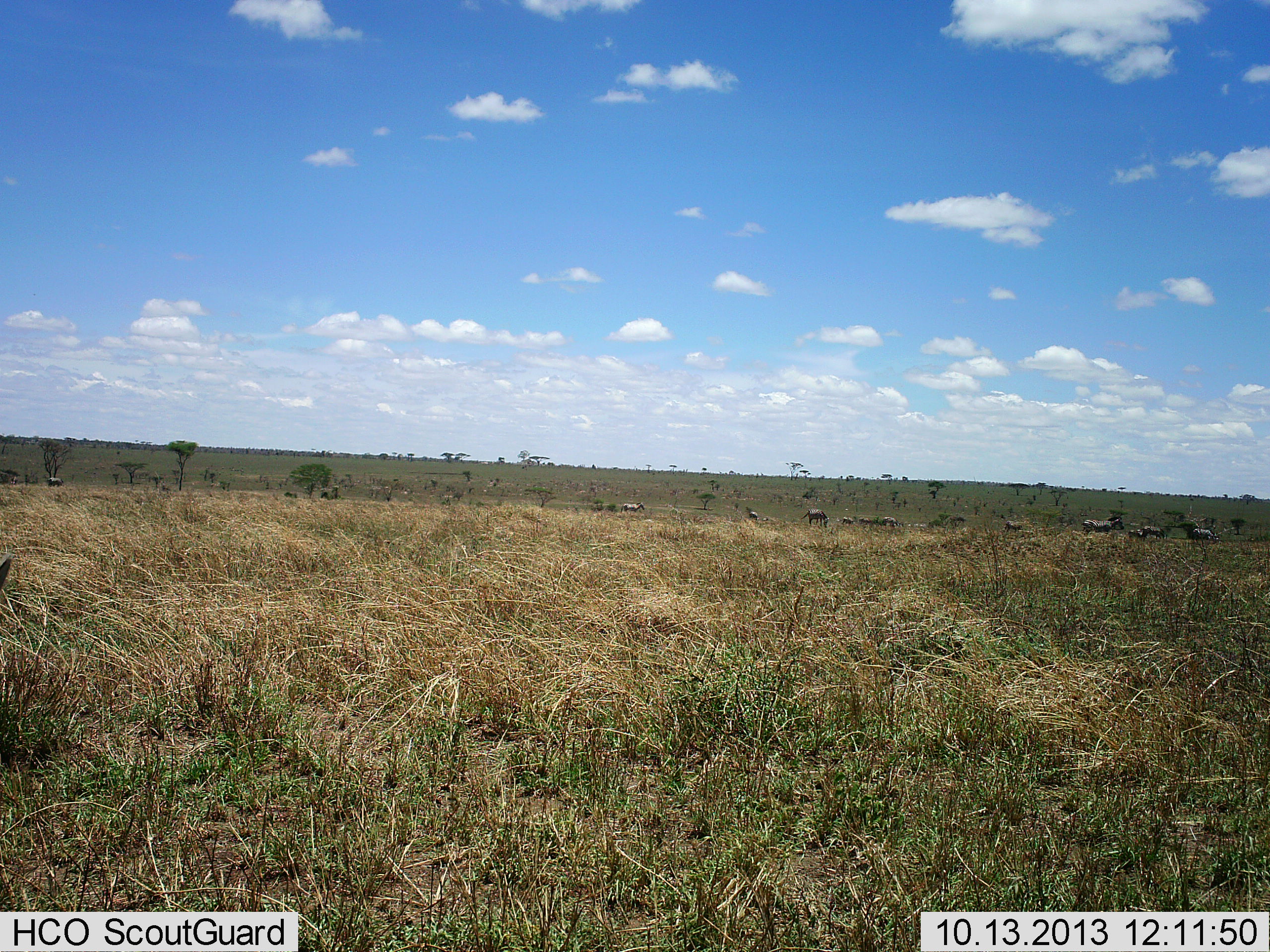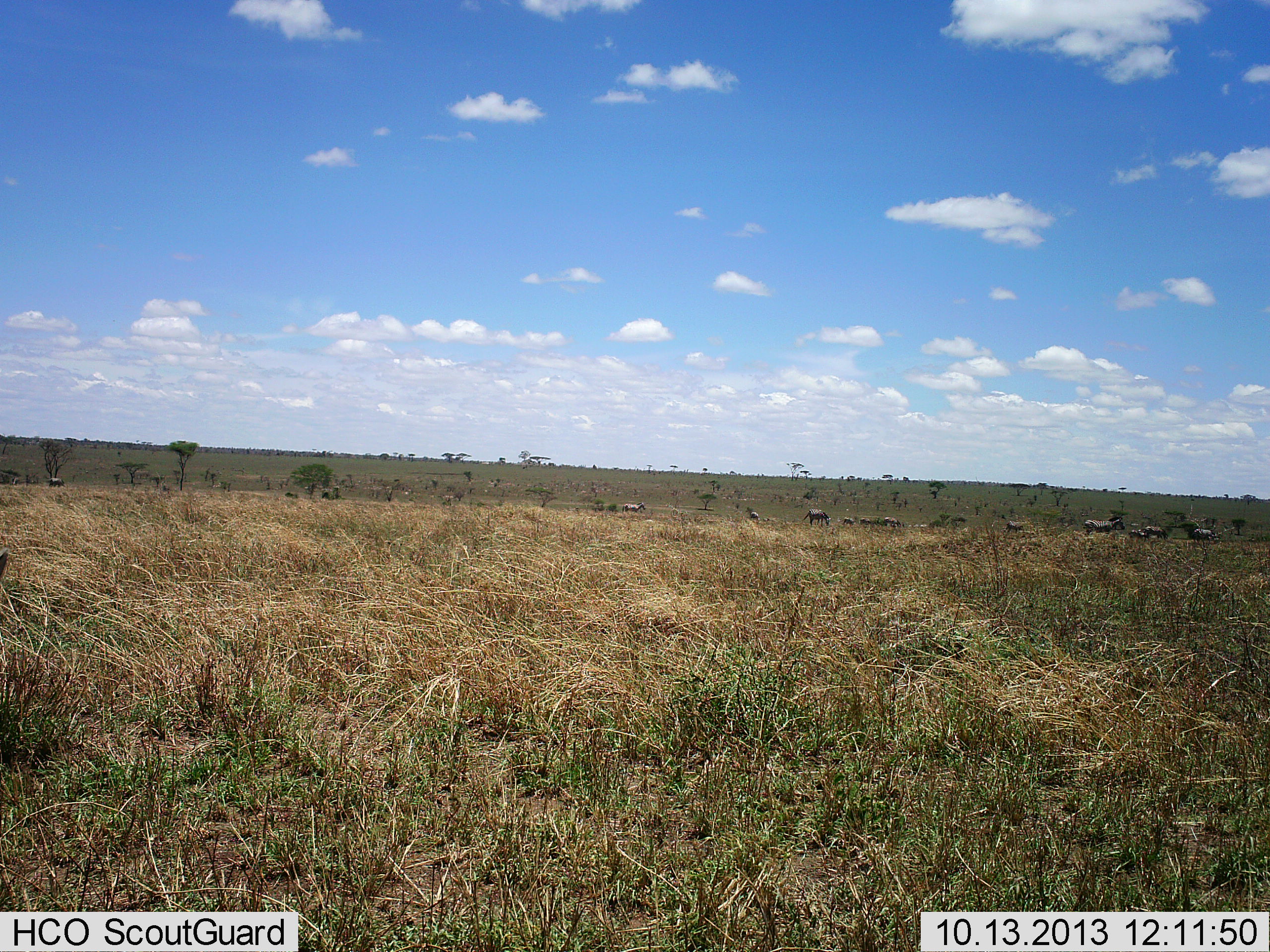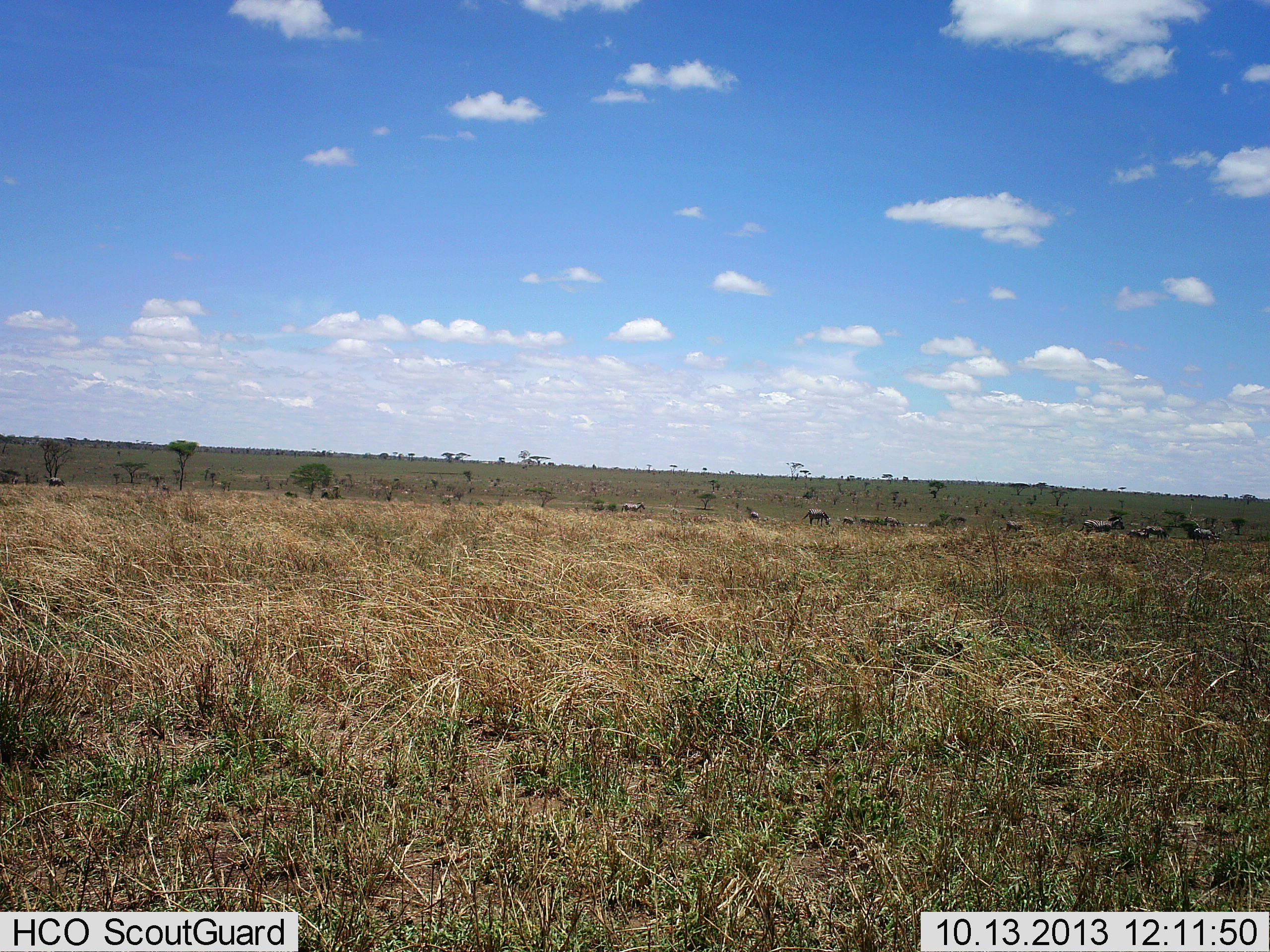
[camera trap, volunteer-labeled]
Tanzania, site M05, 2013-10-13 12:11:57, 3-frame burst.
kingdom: Animalia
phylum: Chordata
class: Mammalia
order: Artiodactyla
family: Bovidae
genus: Connochaetes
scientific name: Connochaetes taurinus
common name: blue wildebeest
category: wildebeest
Wildebeest (blue wildebeest) (Connochaetes taurinus), count 11-50. Behavior (volunteer vote fractions): standing 91%, resting 9%, moving 0%, interacting 0%. Young present (vote fraction): 0%. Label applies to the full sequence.